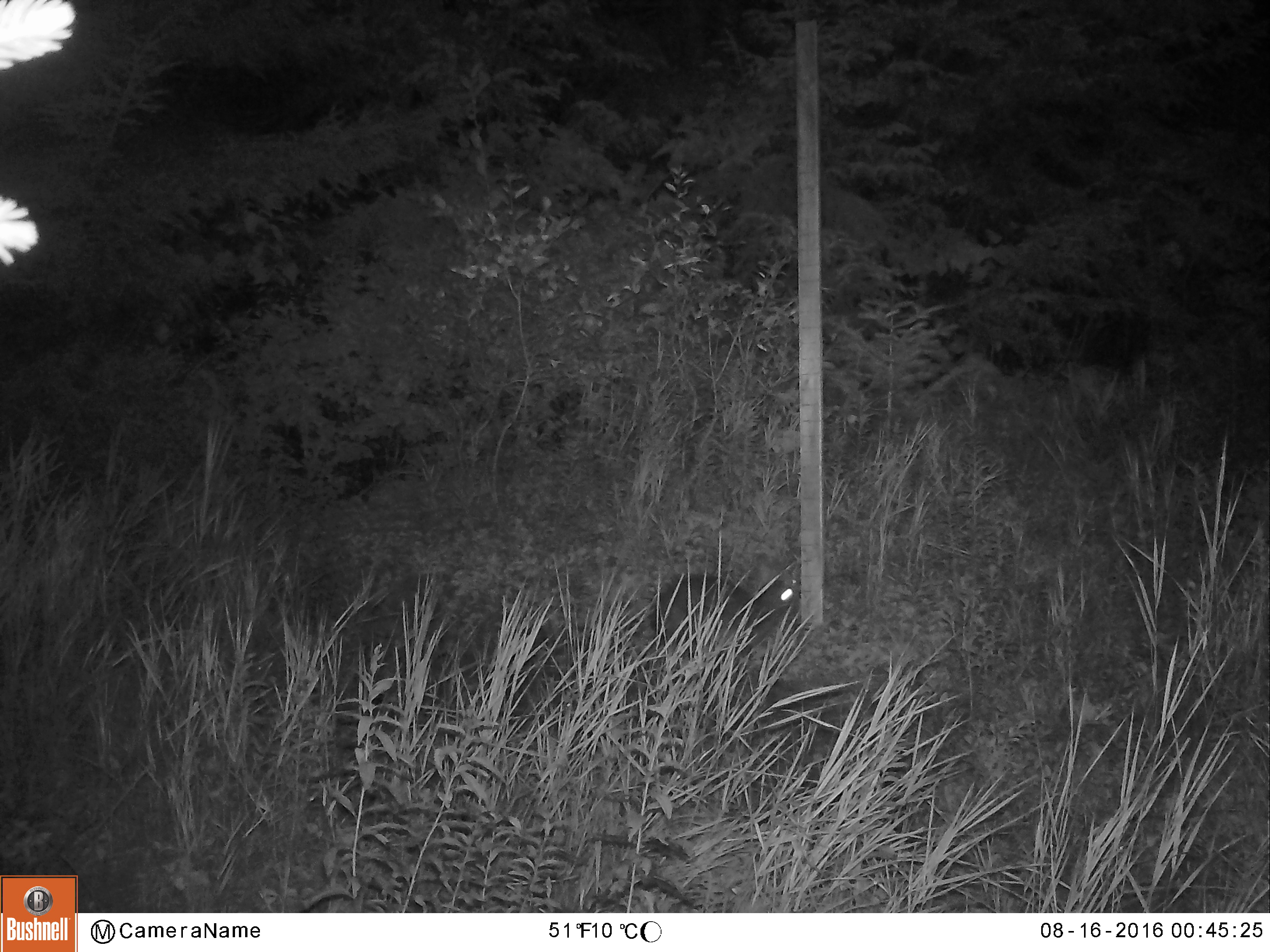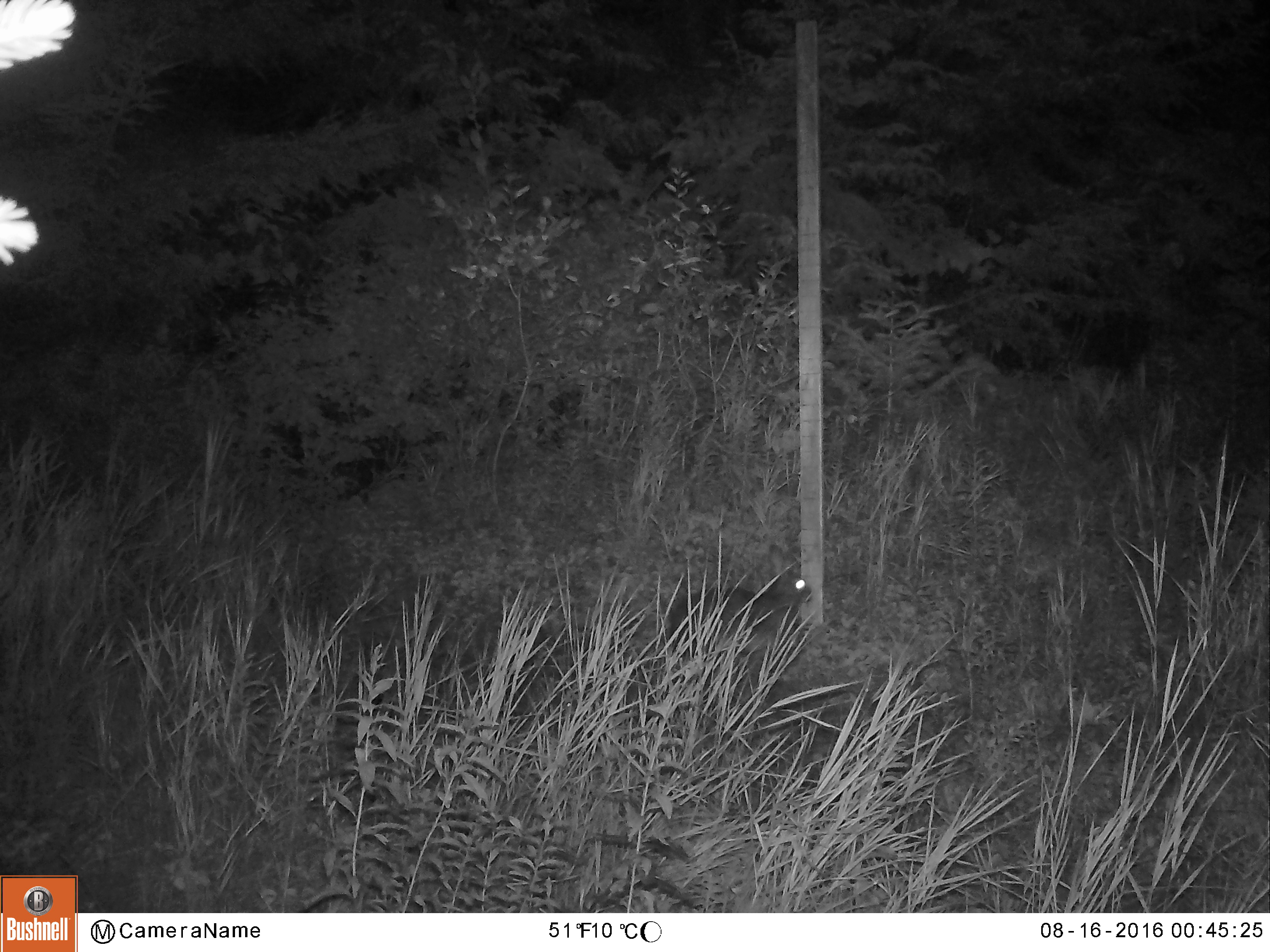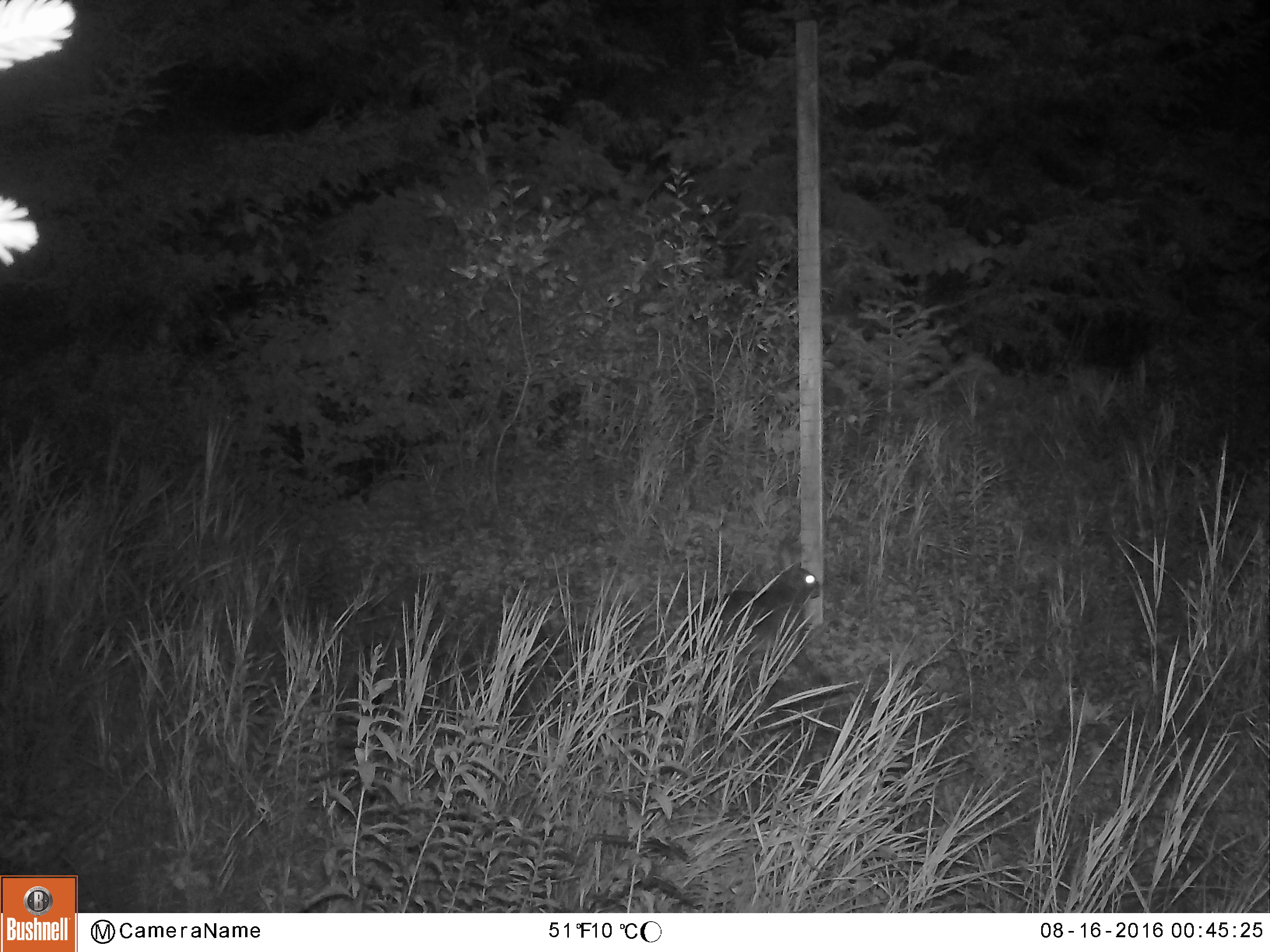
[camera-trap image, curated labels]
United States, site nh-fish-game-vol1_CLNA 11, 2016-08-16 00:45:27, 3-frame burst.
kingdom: Animalia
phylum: Chordata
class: Mammalia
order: Lagomorpha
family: Leporidae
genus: Lepus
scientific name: Lepus americanus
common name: snowshoe hare